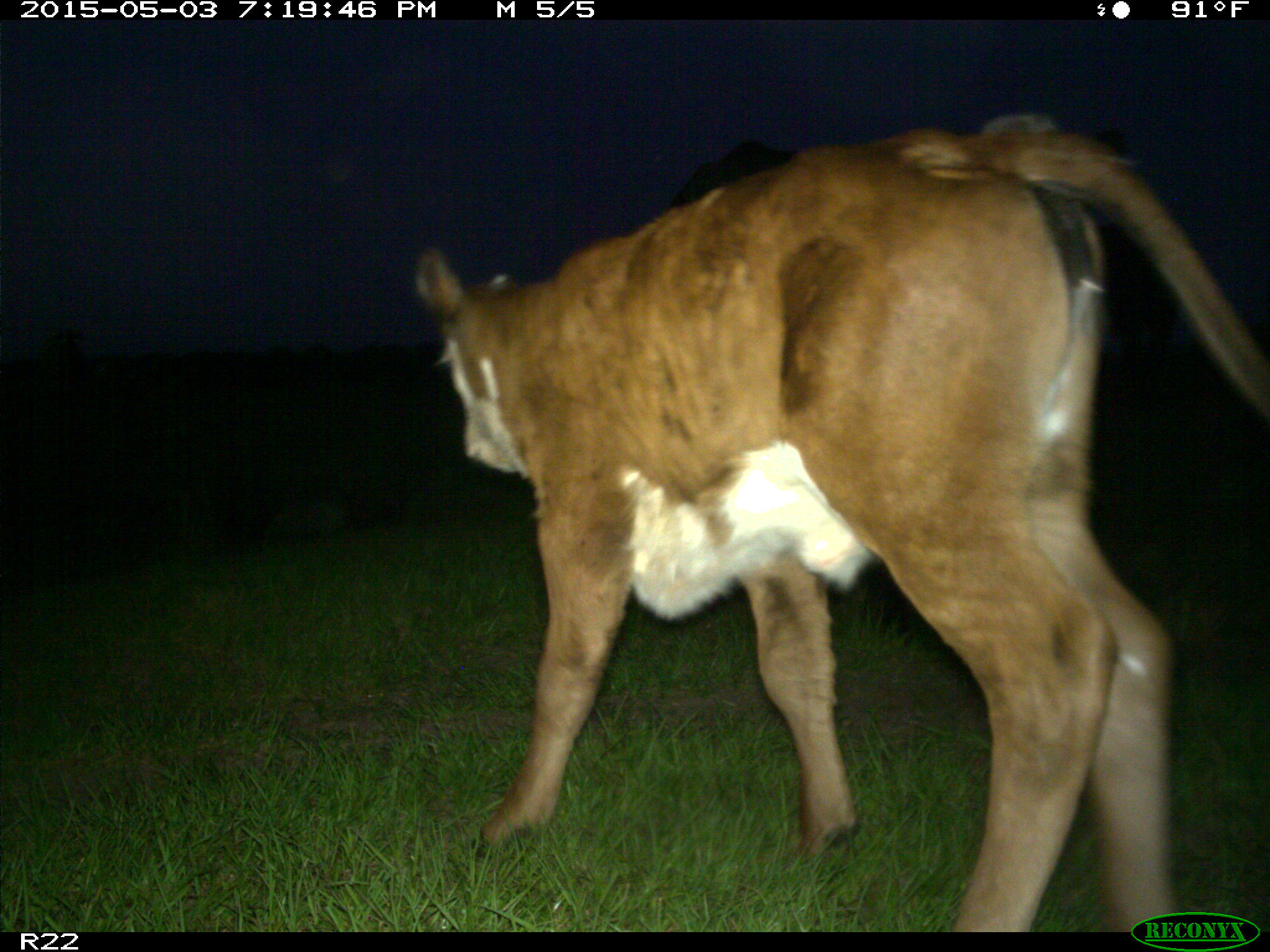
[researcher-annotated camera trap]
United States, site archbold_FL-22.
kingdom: Animalia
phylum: Chordata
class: Mammalia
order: Artiodactyla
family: Bovidae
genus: Bos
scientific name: Bos taurus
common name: domestic cow